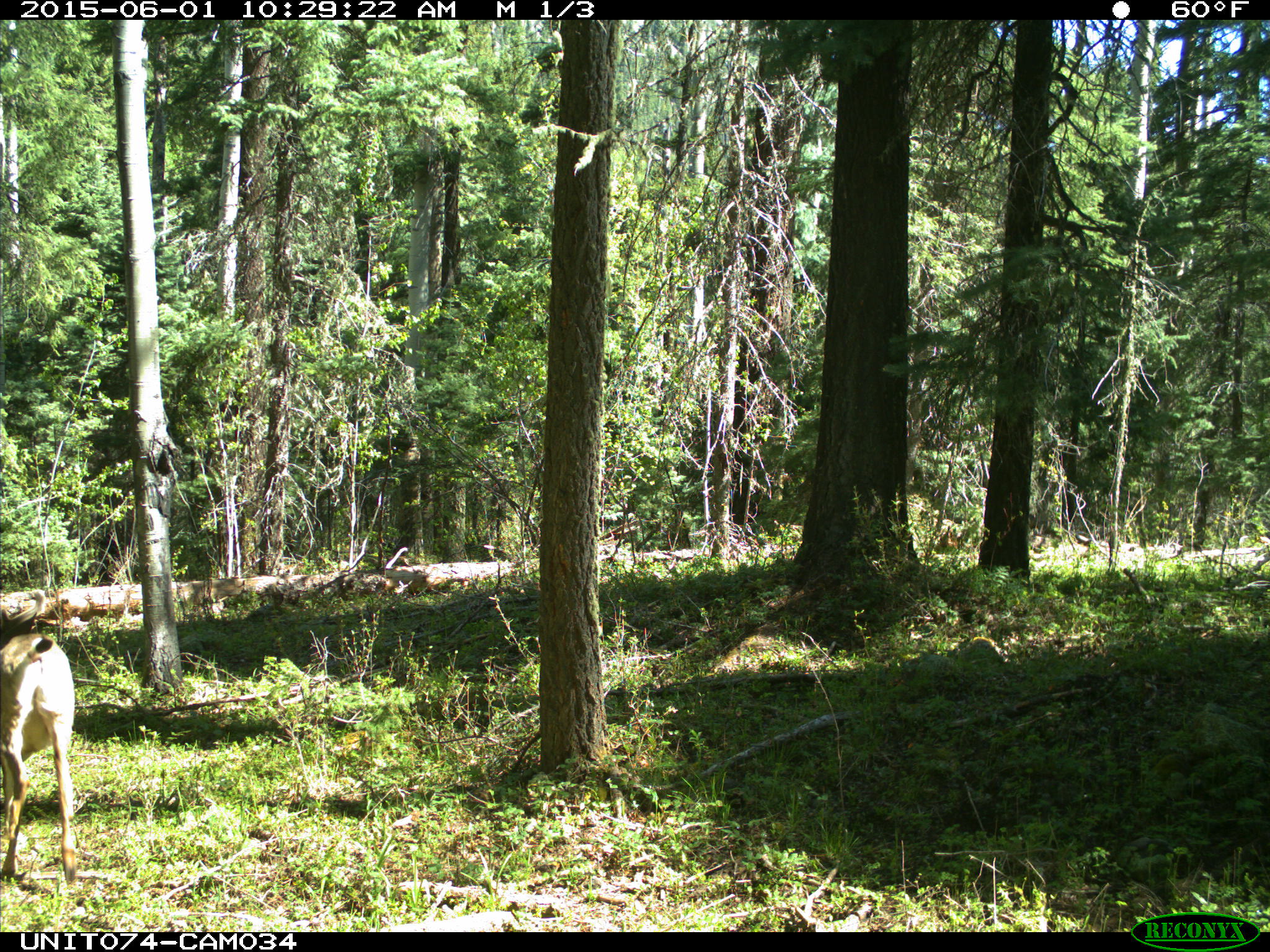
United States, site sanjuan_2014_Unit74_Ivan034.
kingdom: Animalia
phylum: Chordata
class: Mammalia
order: Artiodactyla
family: Cervidae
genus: Odocoileus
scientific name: Odocoileus hemionus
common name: mule deer